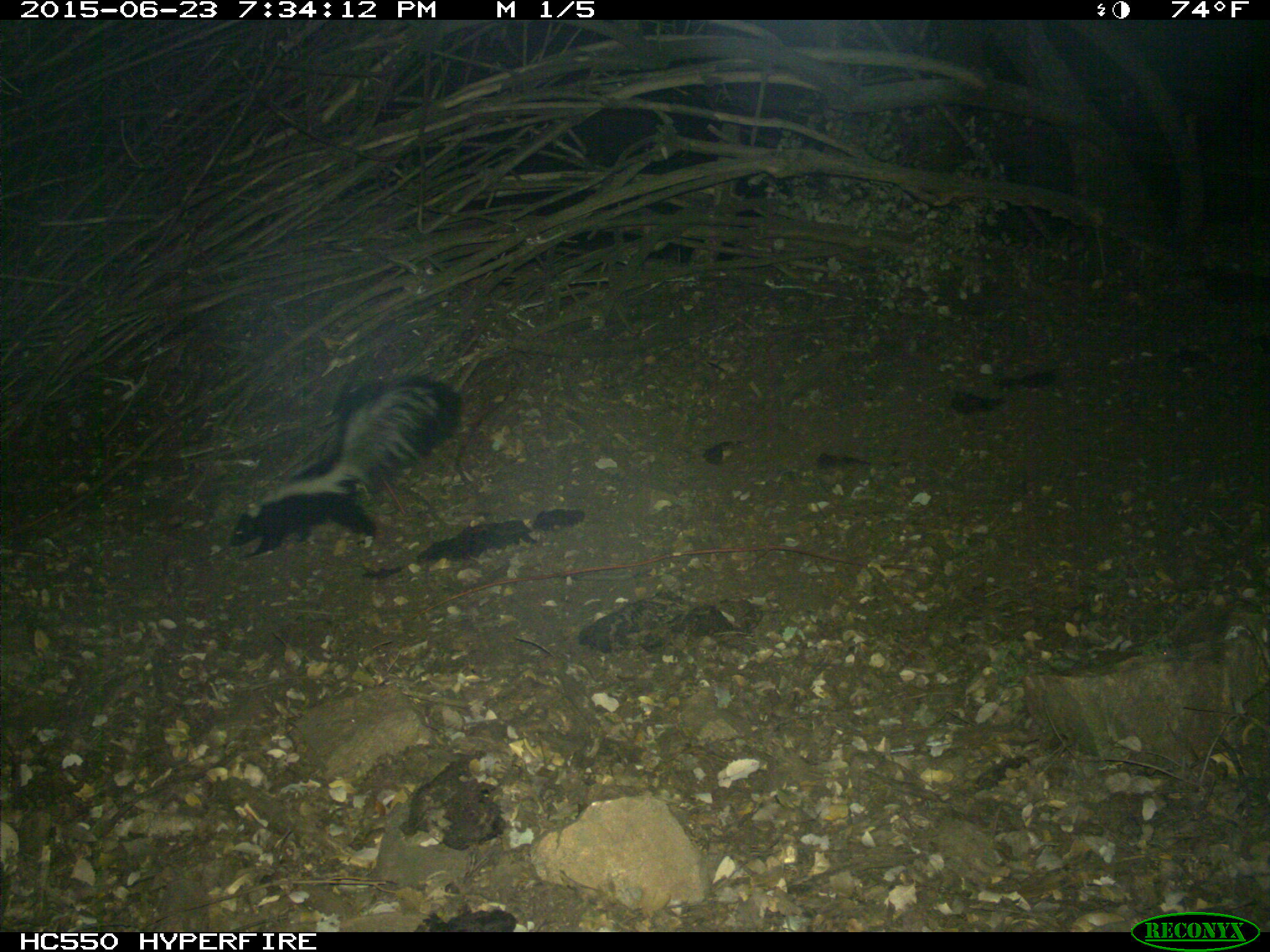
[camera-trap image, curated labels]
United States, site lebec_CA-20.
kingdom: Animalia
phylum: Chordata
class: Mammalia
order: Carnivora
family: Mephitidae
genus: Mephitis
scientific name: Mephitis mephitis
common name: striped skunk